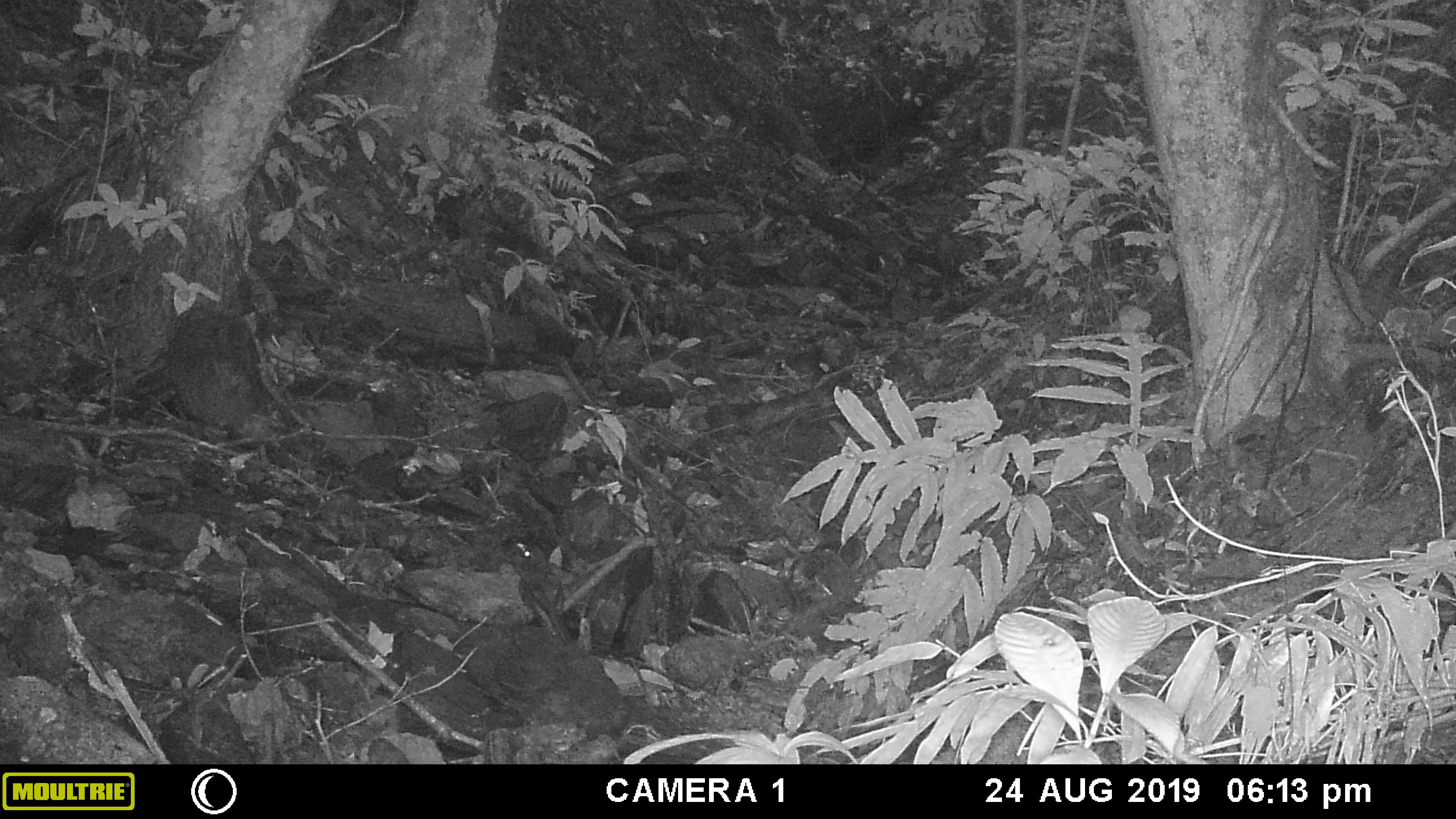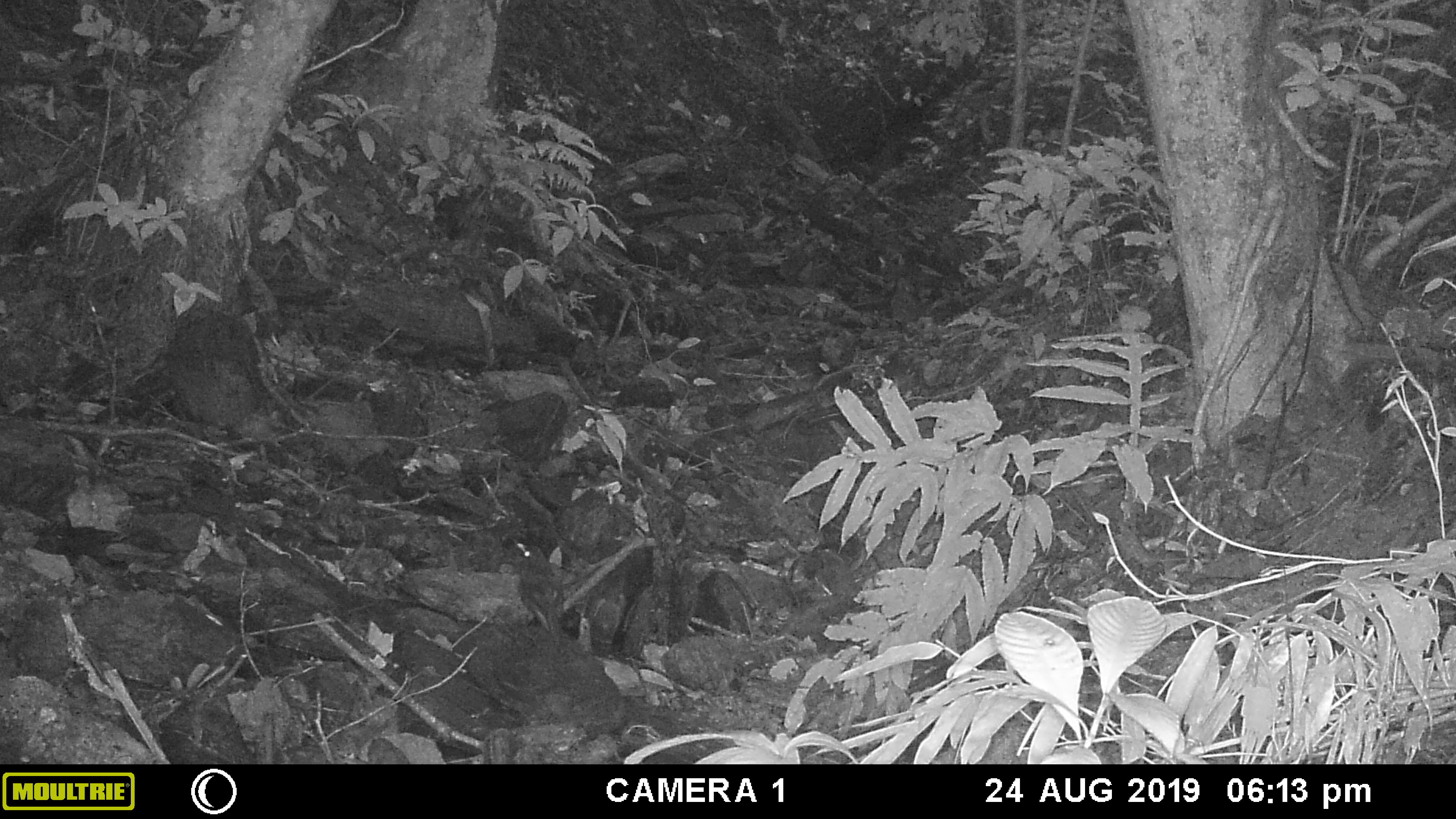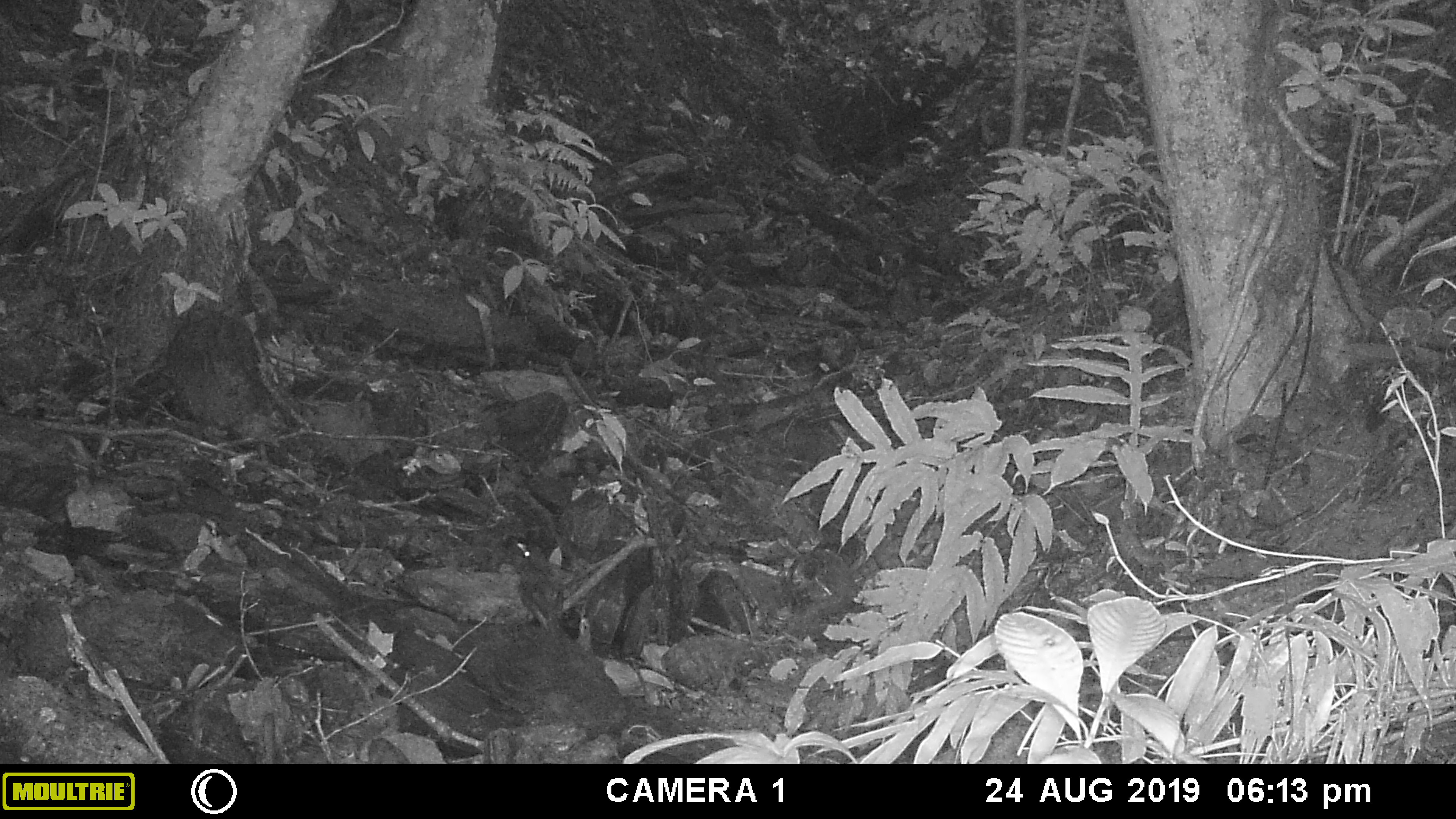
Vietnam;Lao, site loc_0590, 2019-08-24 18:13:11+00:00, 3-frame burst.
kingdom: Animalia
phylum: Chordata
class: Aves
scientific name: Aves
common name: bird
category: unidentified bird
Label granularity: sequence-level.